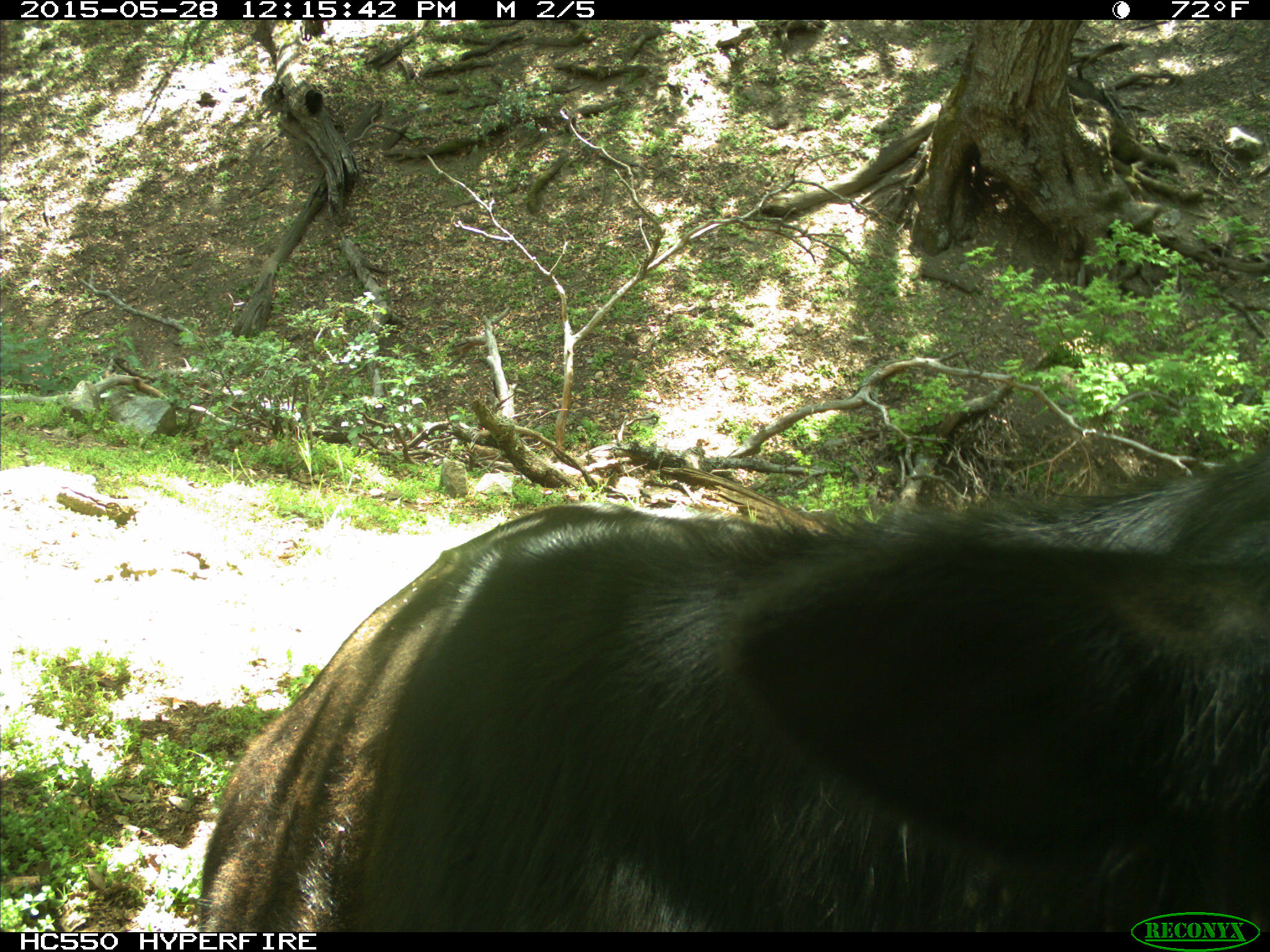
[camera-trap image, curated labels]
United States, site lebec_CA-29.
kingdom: Animalia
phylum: Chordata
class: Mammalia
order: Artiodactyla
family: Bovidae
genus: Bos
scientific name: Bos taurus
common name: domestic cow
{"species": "Bos taurus (domestic cow)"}